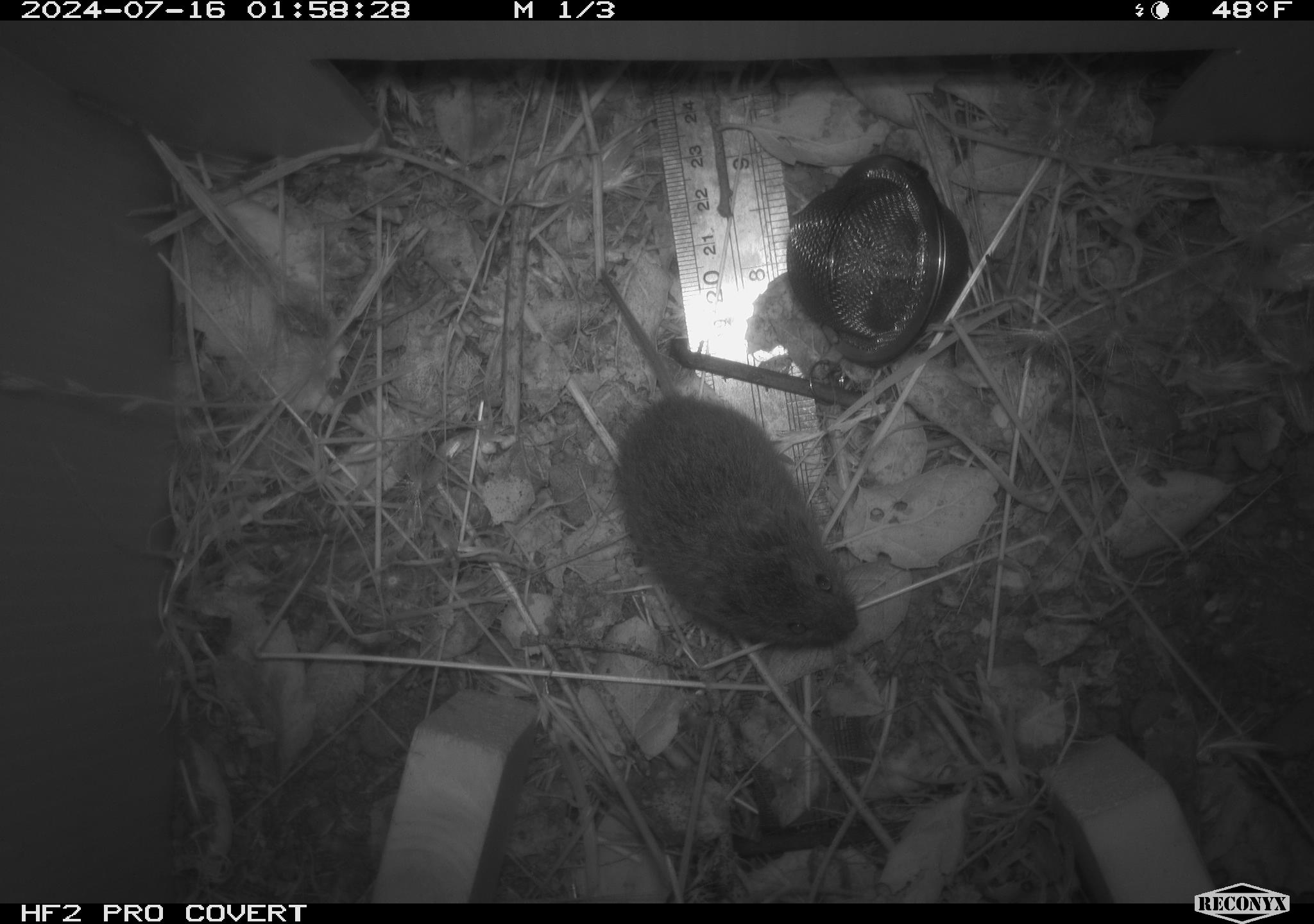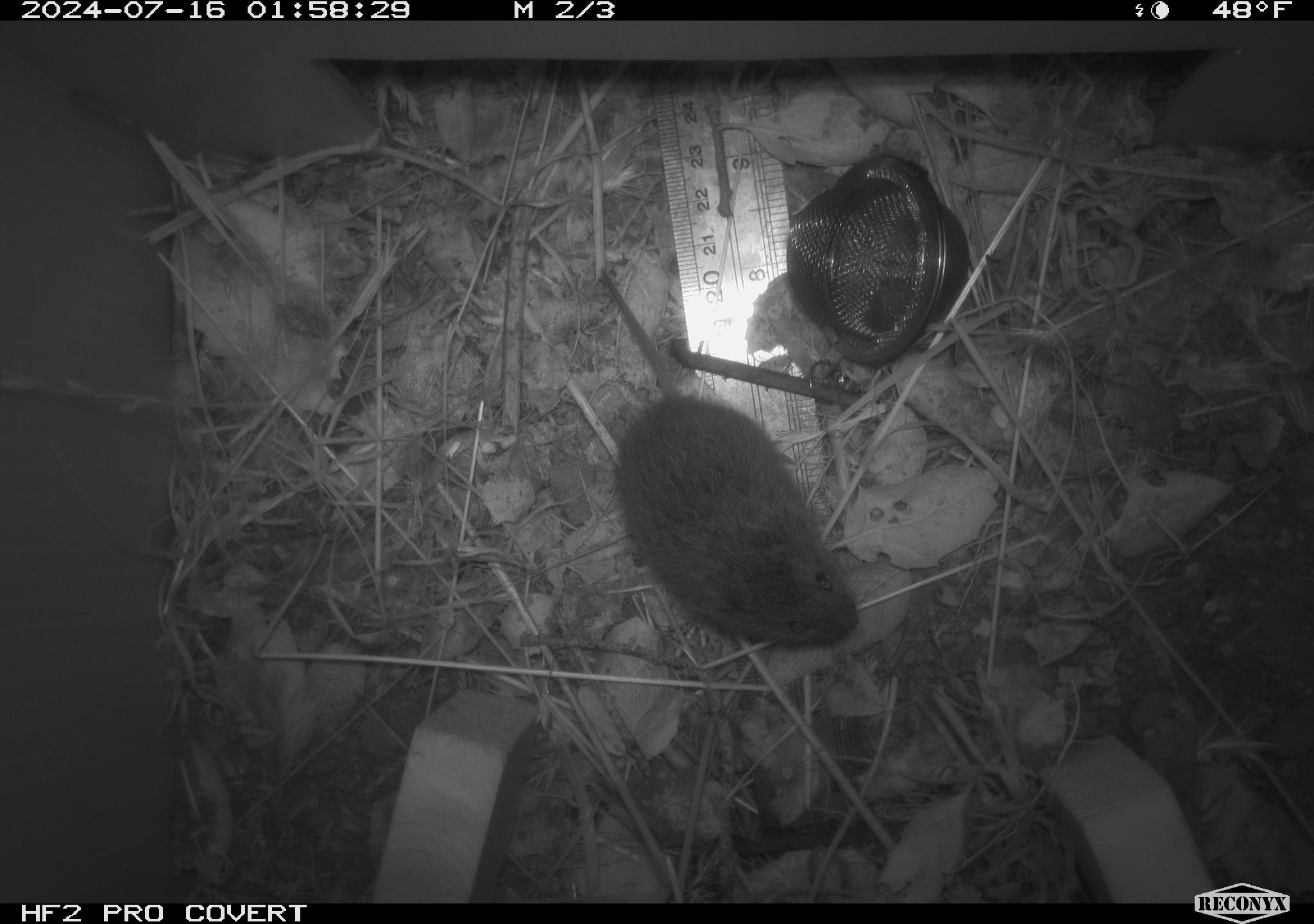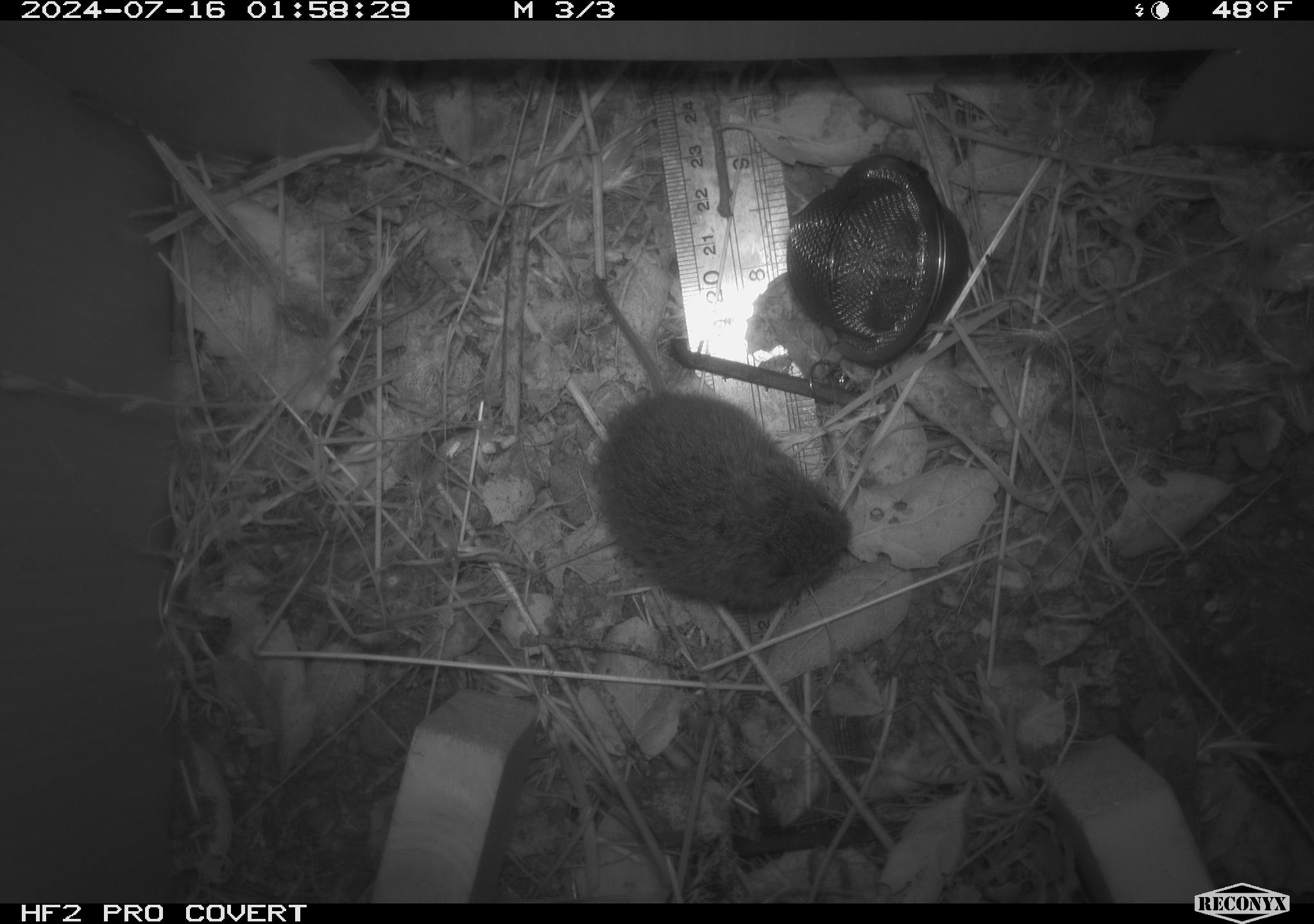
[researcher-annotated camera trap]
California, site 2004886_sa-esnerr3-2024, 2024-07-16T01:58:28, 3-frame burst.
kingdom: Animalia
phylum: Chordata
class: Mammalia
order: Rodentia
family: Cricetidae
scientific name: Cricetidae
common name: hamsters, voles, lemmings, and allies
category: cricetidae family